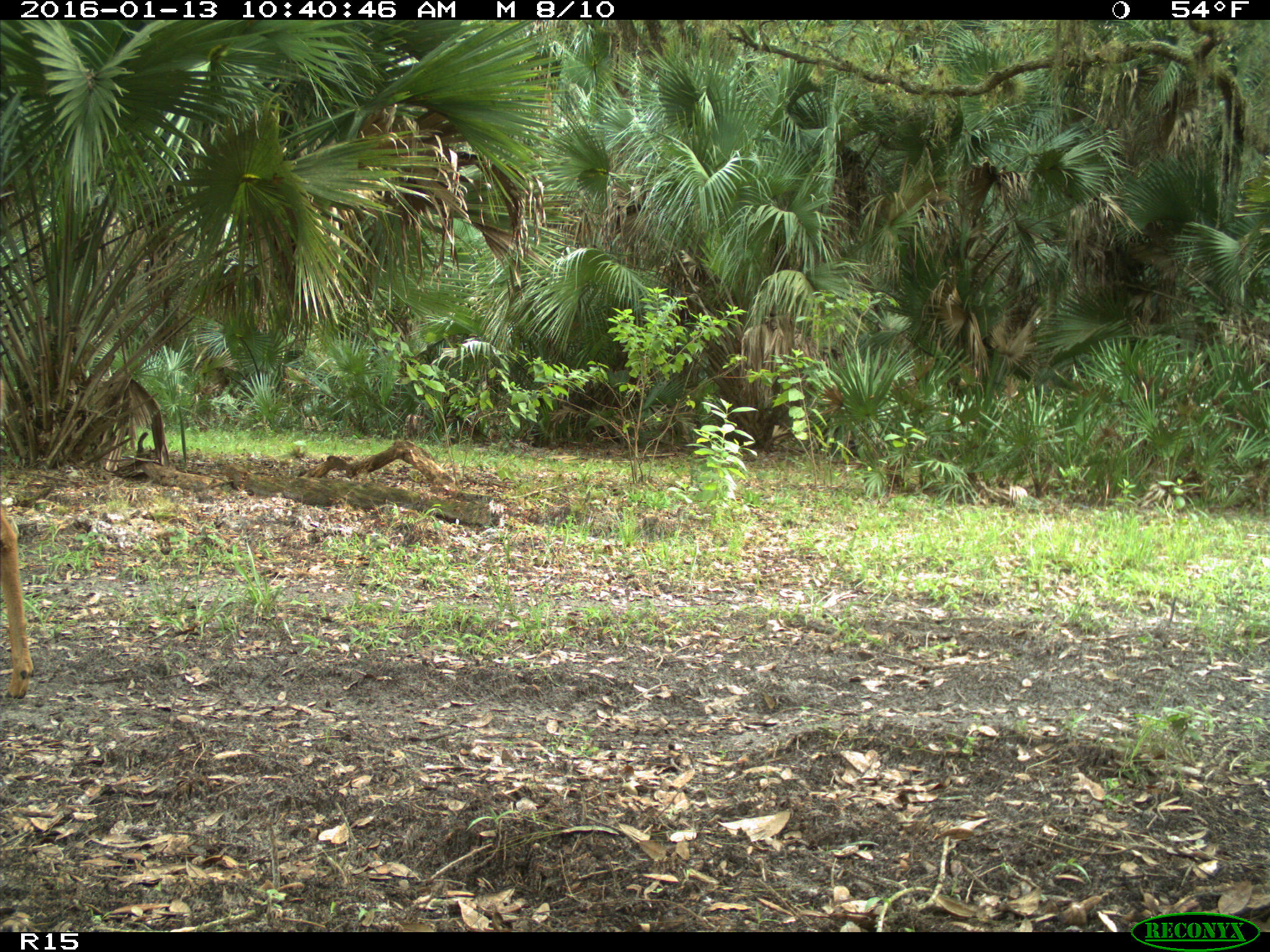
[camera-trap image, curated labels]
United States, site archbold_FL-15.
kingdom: Animalia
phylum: Chordata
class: Mammalia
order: Artiodactyla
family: Cervidae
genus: Odocoileus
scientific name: Odocoileus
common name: deer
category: unidentified deer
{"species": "unidentified deer (deer) (Odocoileus)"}